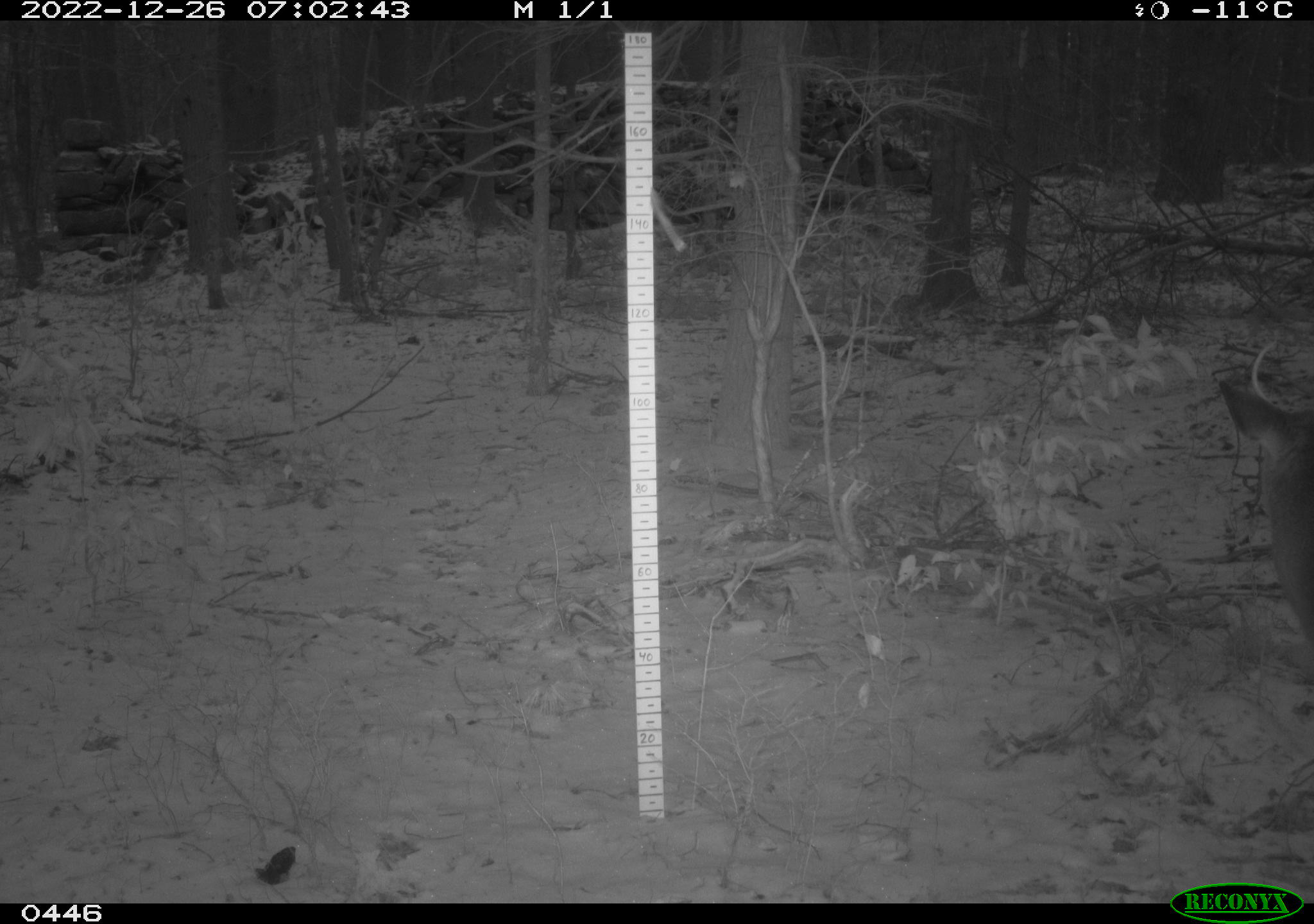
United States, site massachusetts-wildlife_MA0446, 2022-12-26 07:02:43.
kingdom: Animalia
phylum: Chordata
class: Mammalia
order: Artiodactyla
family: Cervidae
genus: Odocoileus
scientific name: Odocoileus virginianus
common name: white-tailed deer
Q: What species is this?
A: White-tailed deer (Odocoileus virginianus).